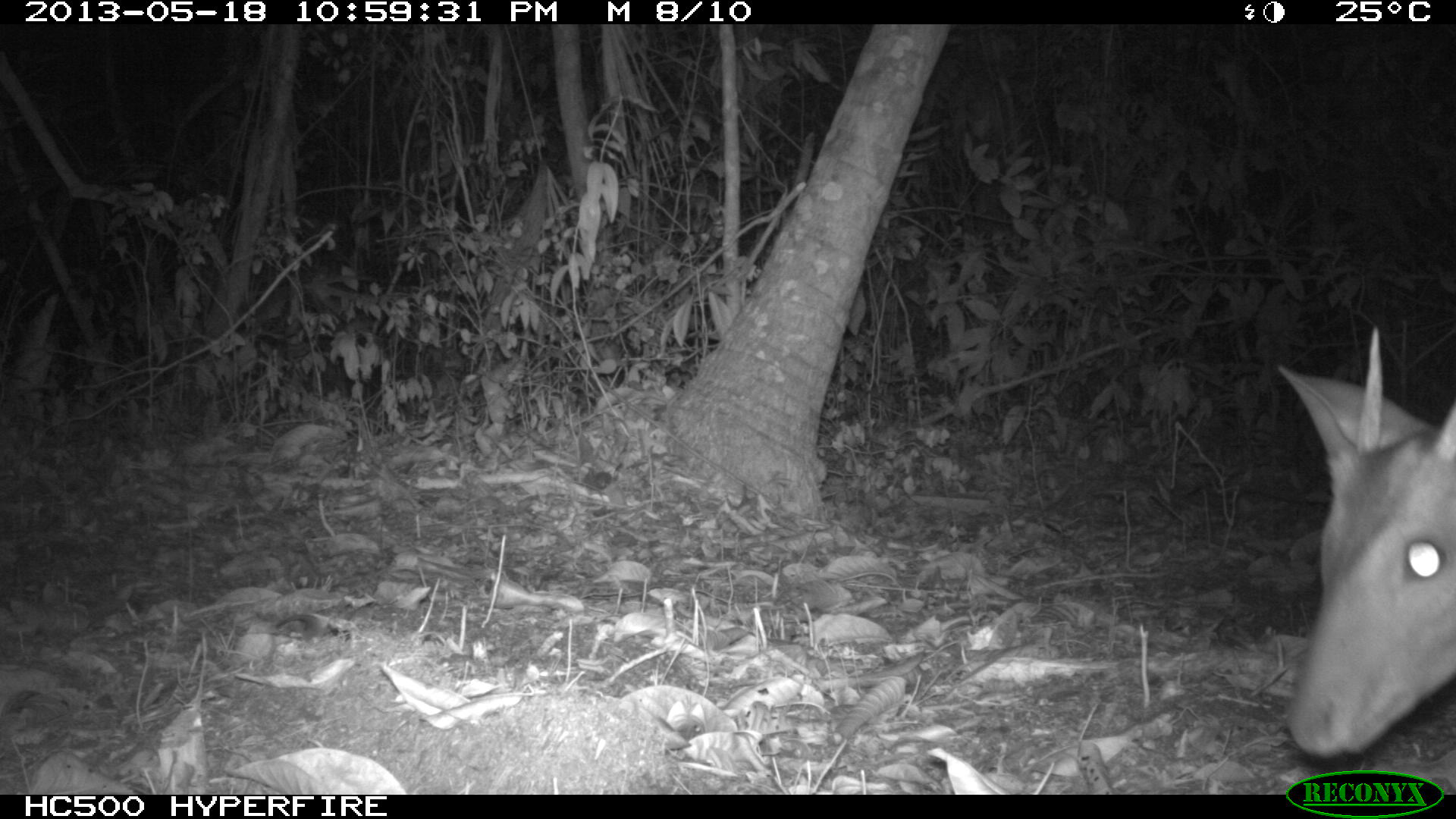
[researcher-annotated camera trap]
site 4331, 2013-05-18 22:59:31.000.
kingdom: Animalia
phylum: Chordata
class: Mammalia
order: Artiodactyla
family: Cervidae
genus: Mazama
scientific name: Mazama temama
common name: central american red brocket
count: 1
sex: male